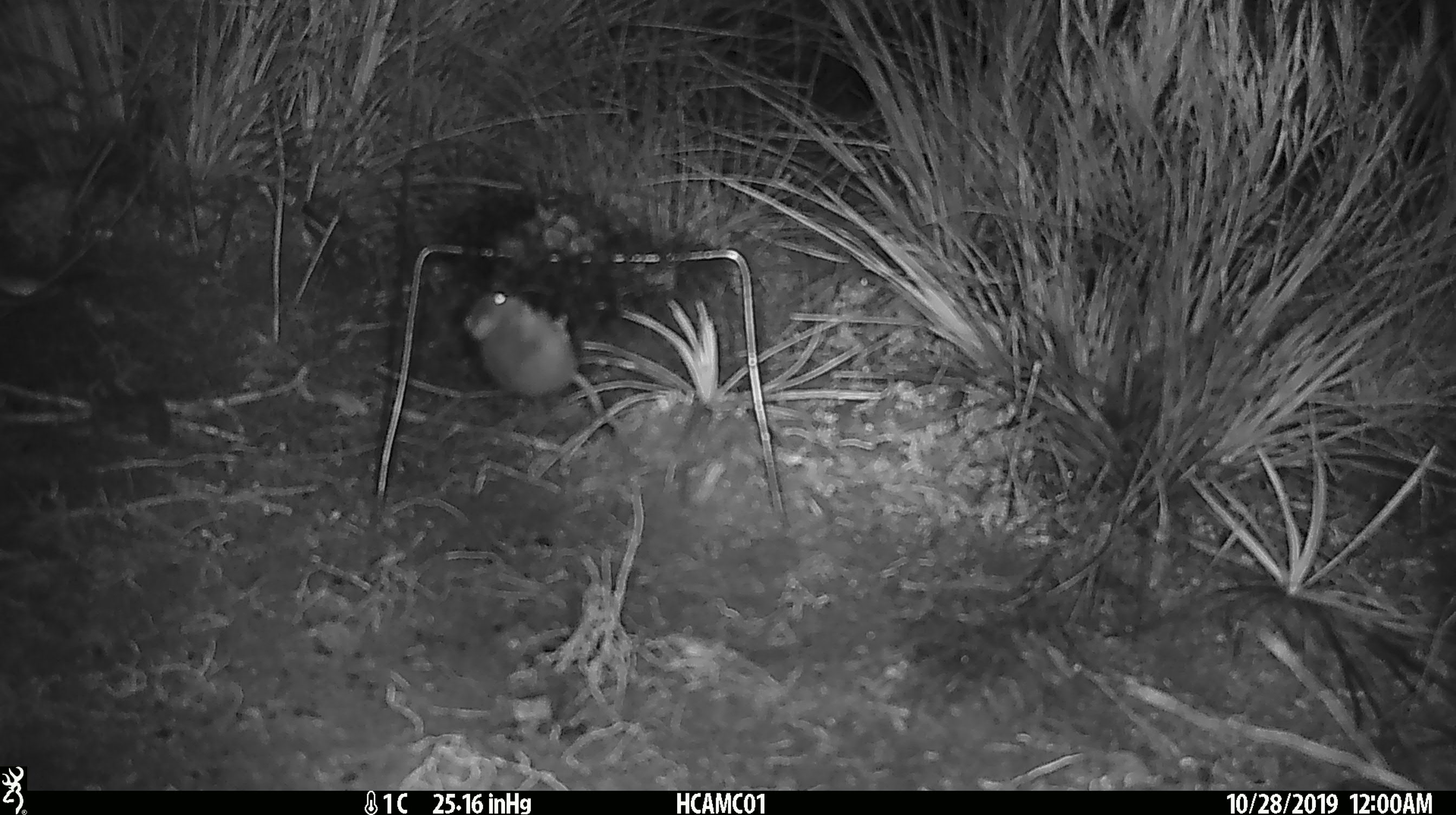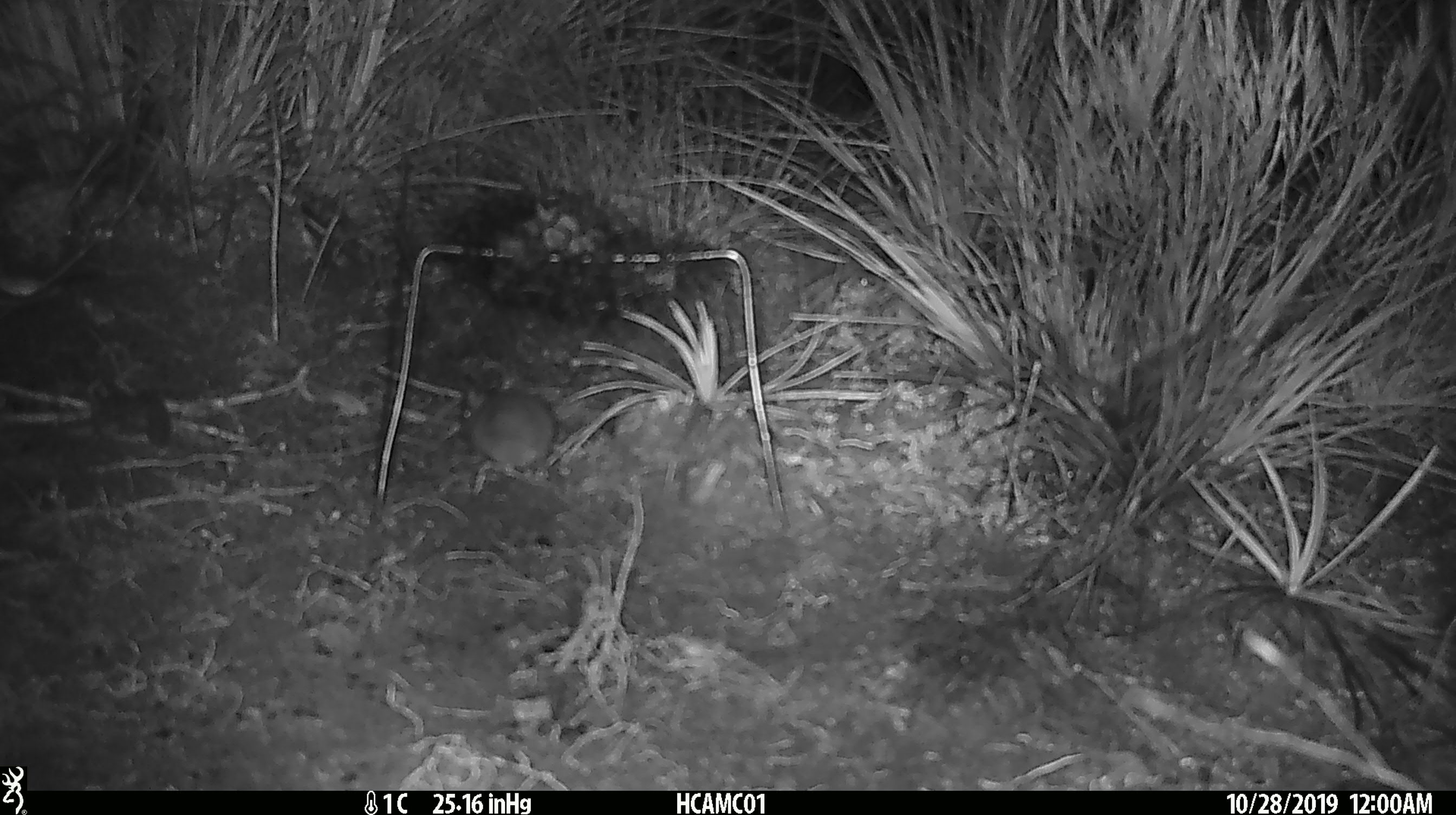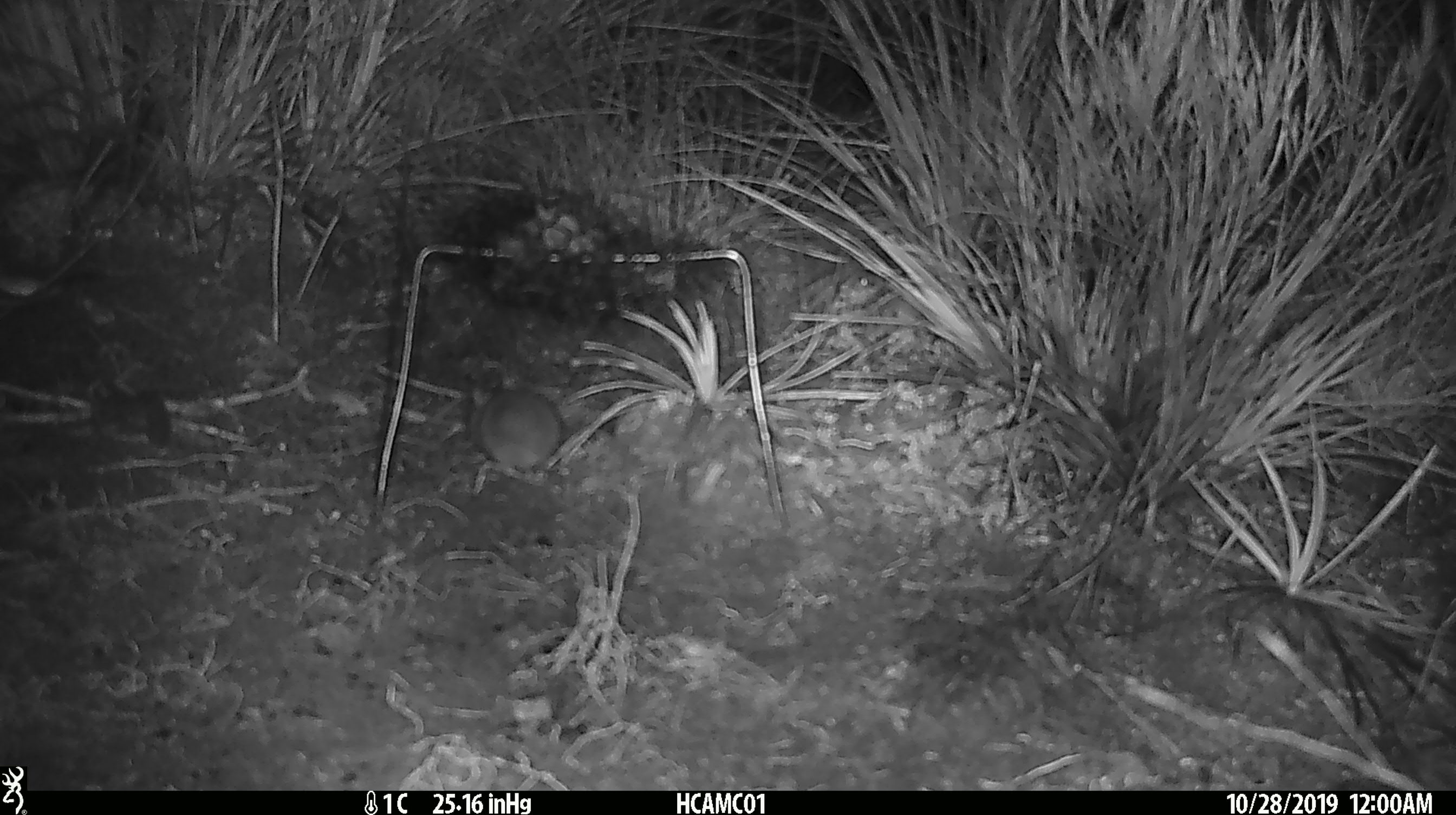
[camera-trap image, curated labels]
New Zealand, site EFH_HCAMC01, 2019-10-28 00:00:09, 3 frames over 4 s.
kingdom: Animalia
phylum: Chordata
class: Mammalia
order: Rodentia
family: Muridae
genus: Mus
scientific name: Mus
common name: mouse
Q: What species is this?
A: Mouse (Mus).